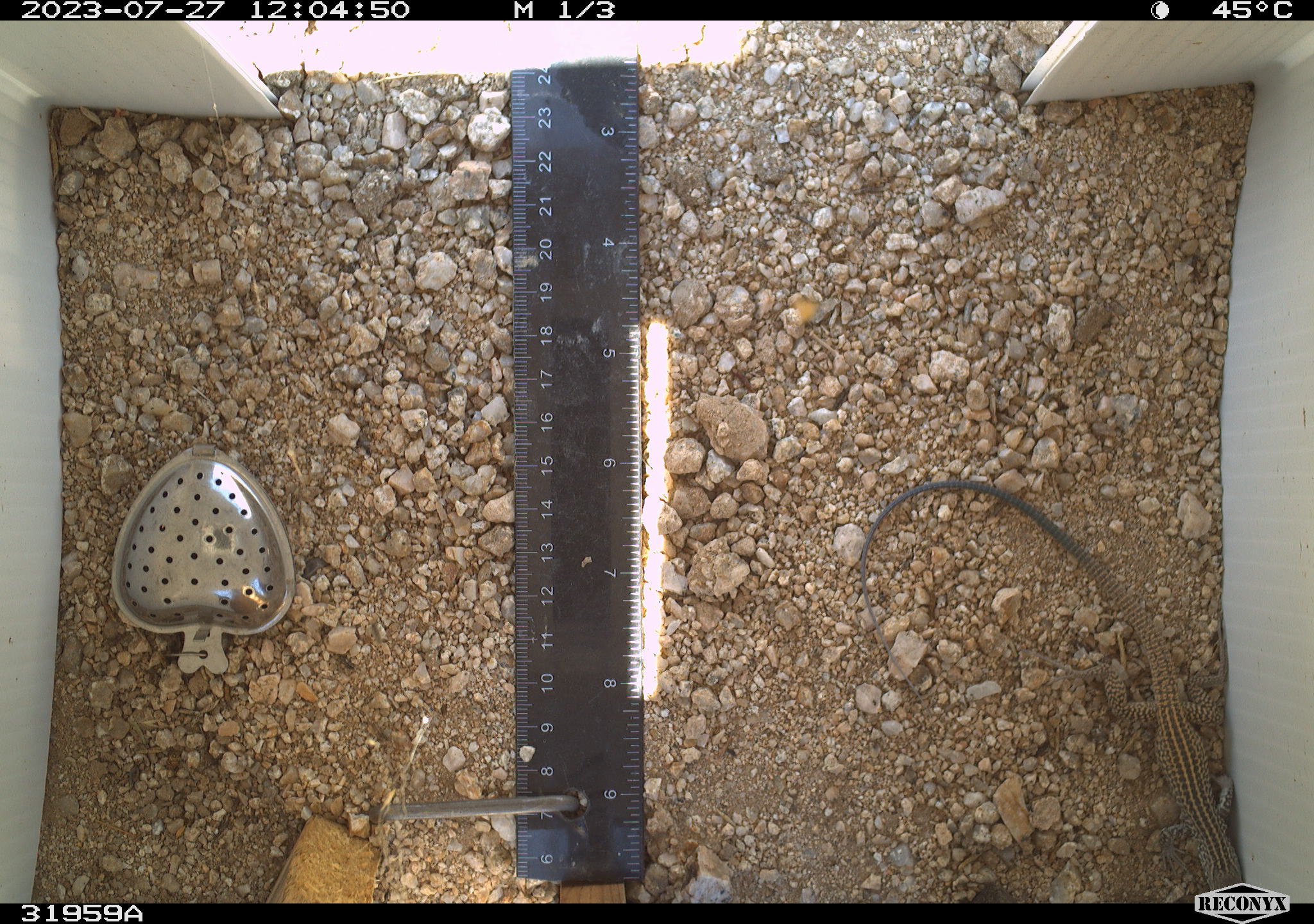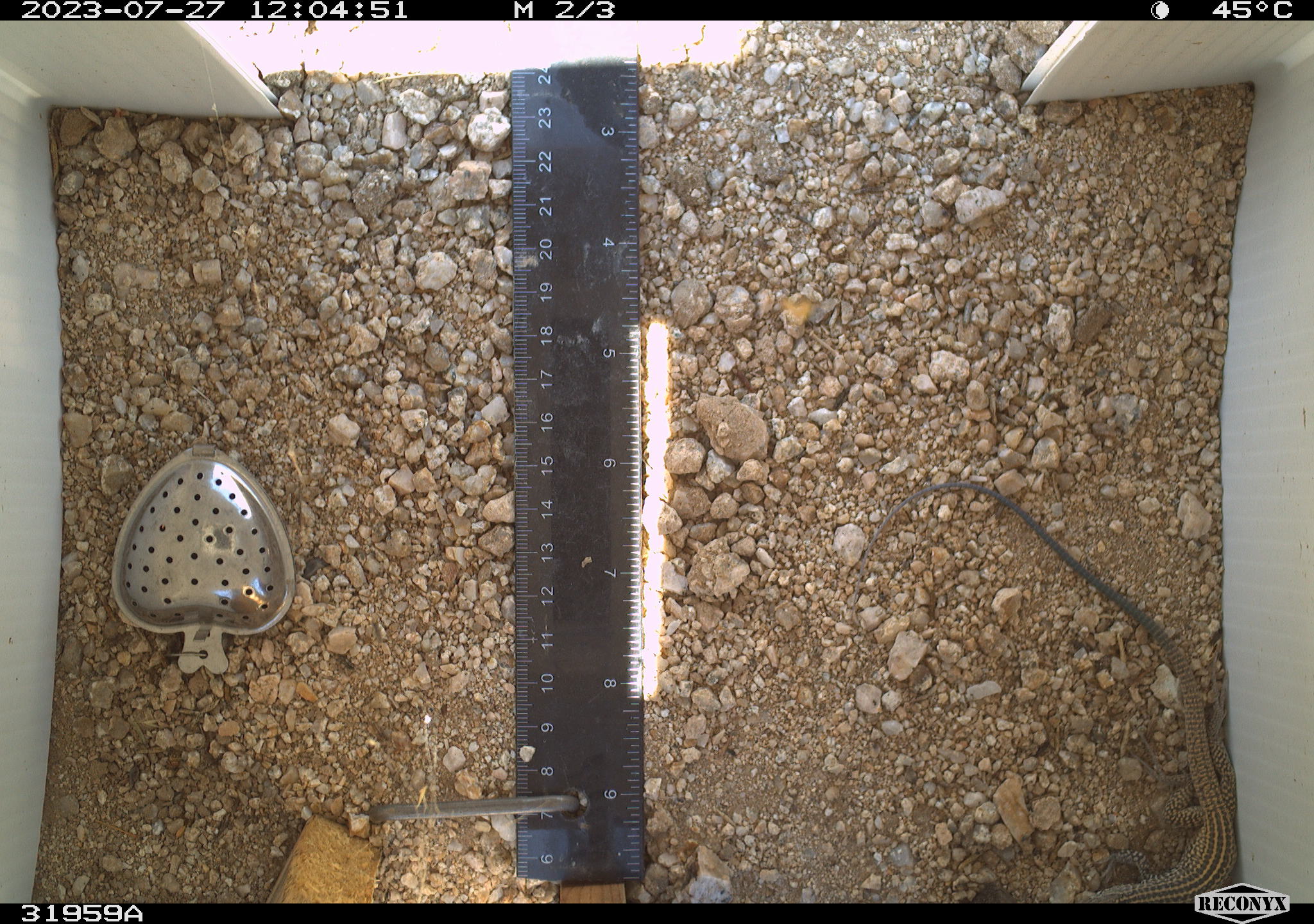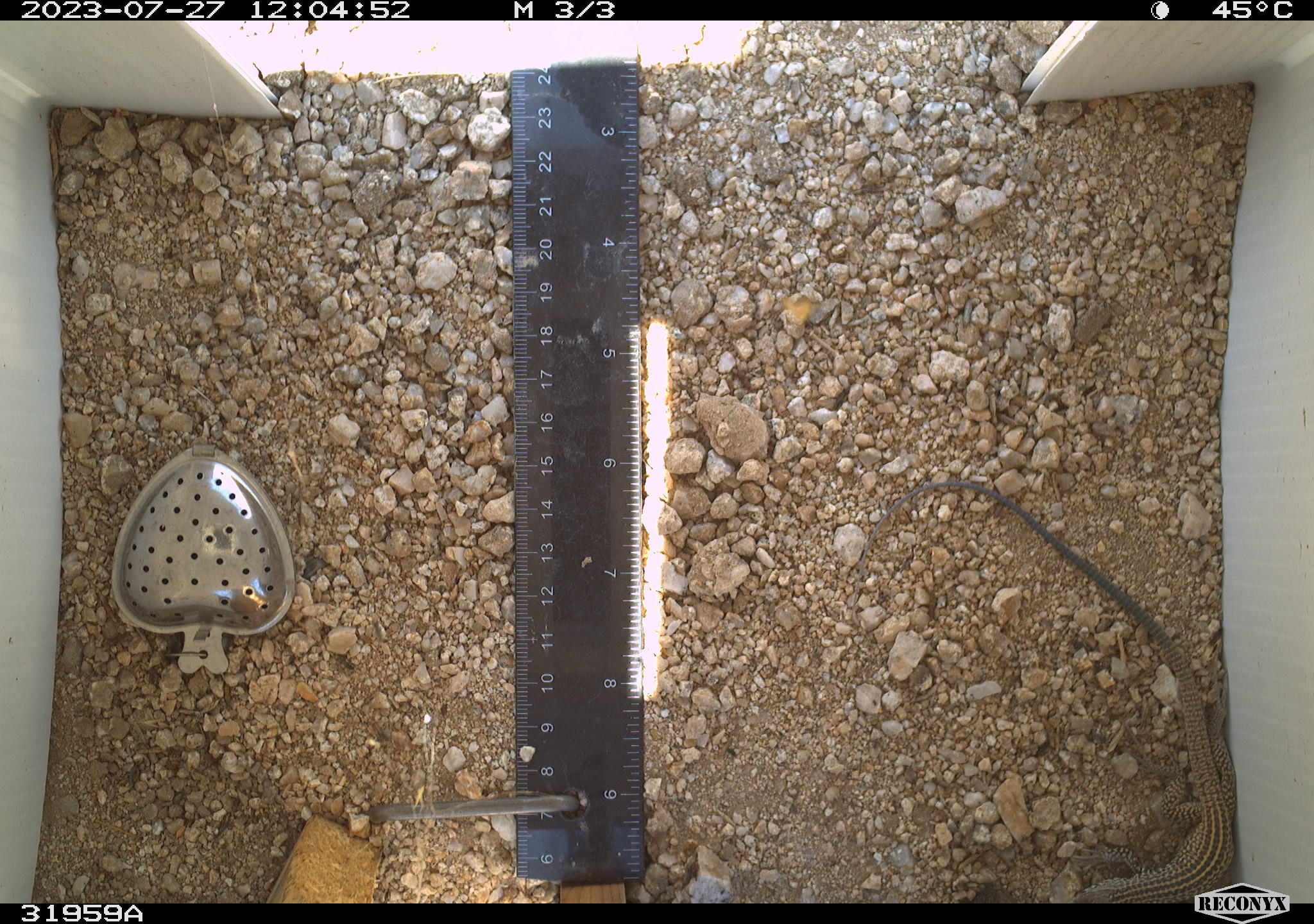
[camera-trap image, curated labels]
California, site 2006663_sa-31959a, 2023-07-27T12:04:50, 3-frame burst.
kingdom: Animalia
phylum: Chordata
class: Reptilia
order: Squamata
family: Teiidae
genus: Aspidoscelis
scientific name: Aspidoscelis tigris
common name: western whiptail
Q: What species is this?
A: Western whiptail (Aspidoscelis tigris).